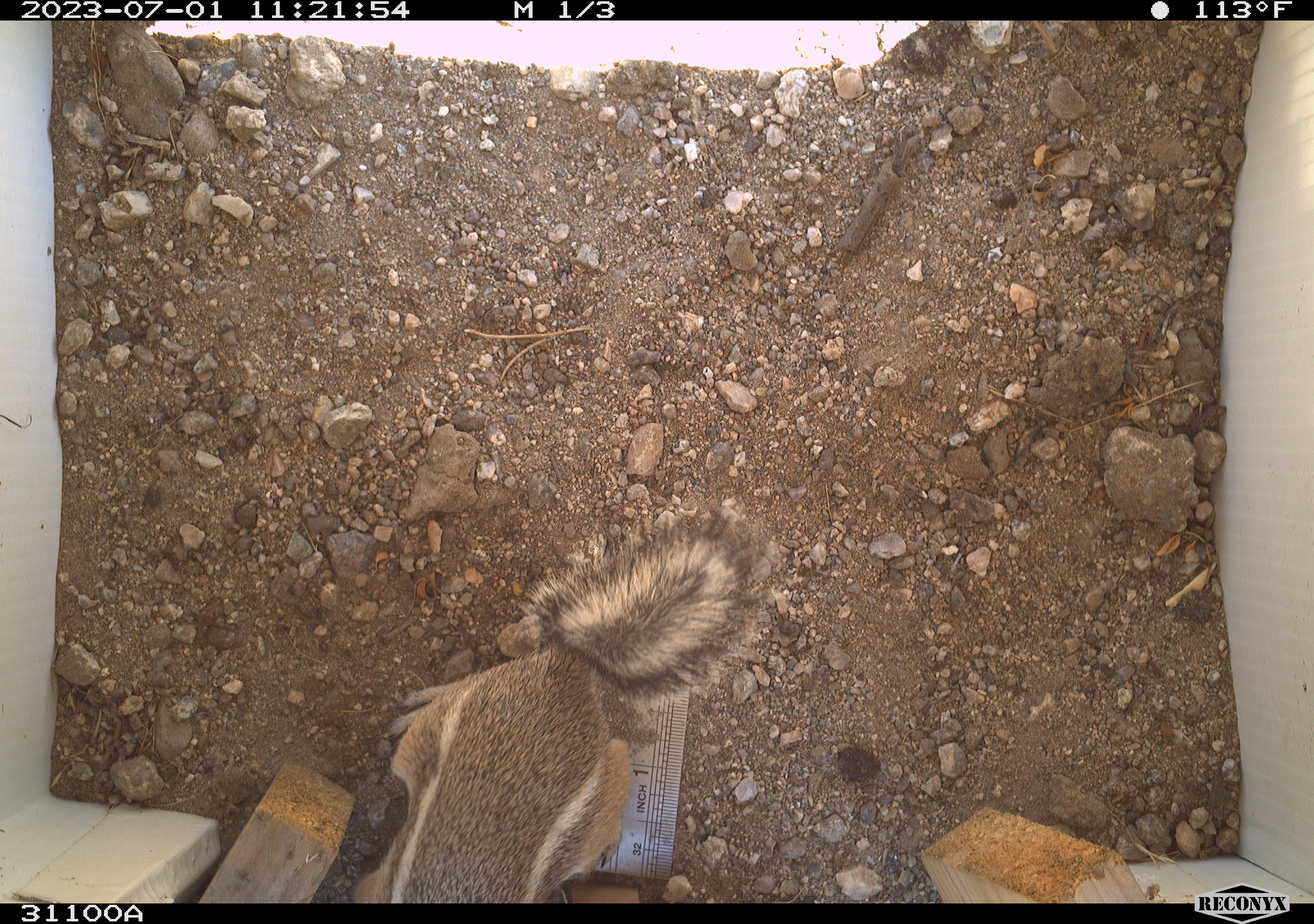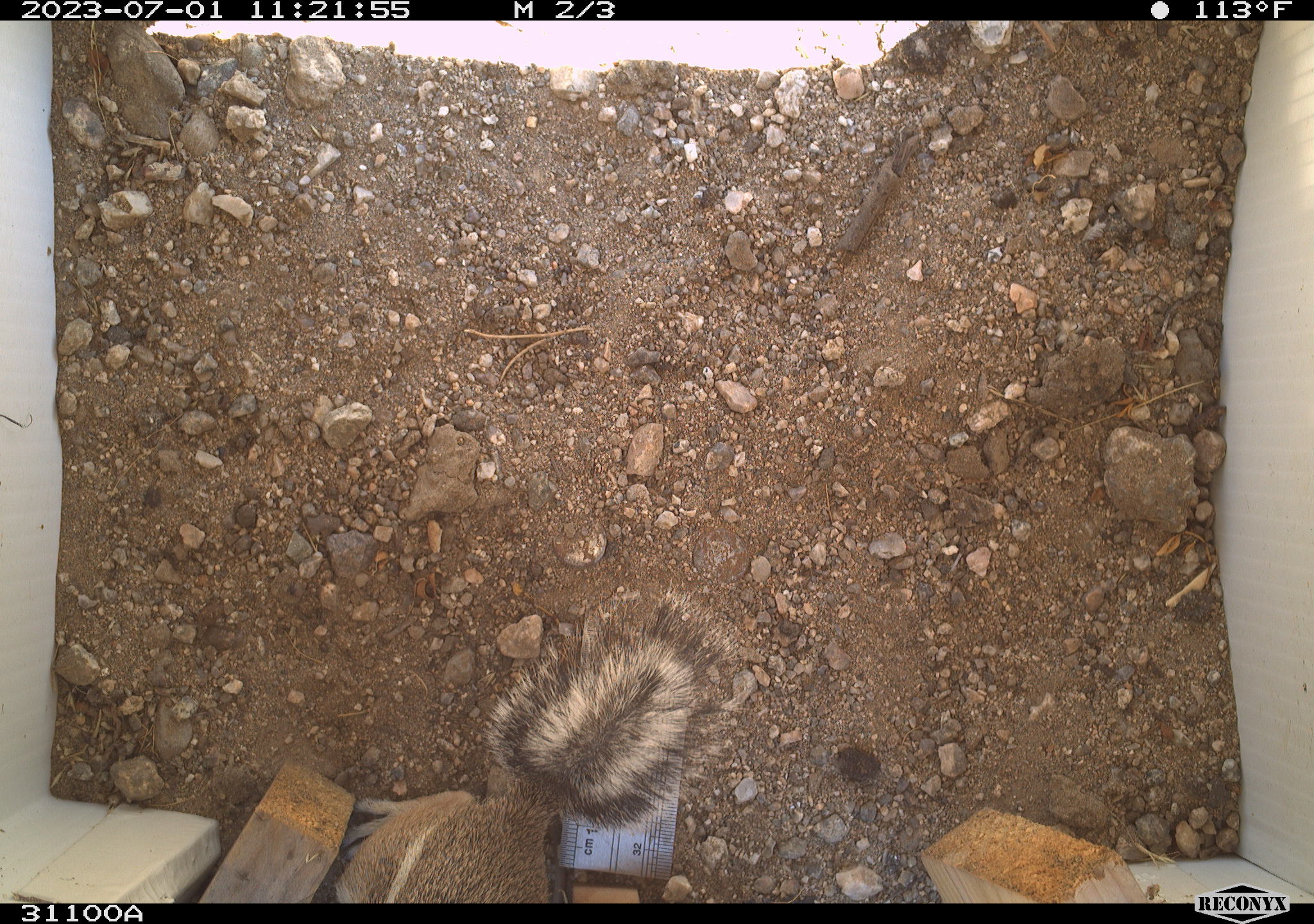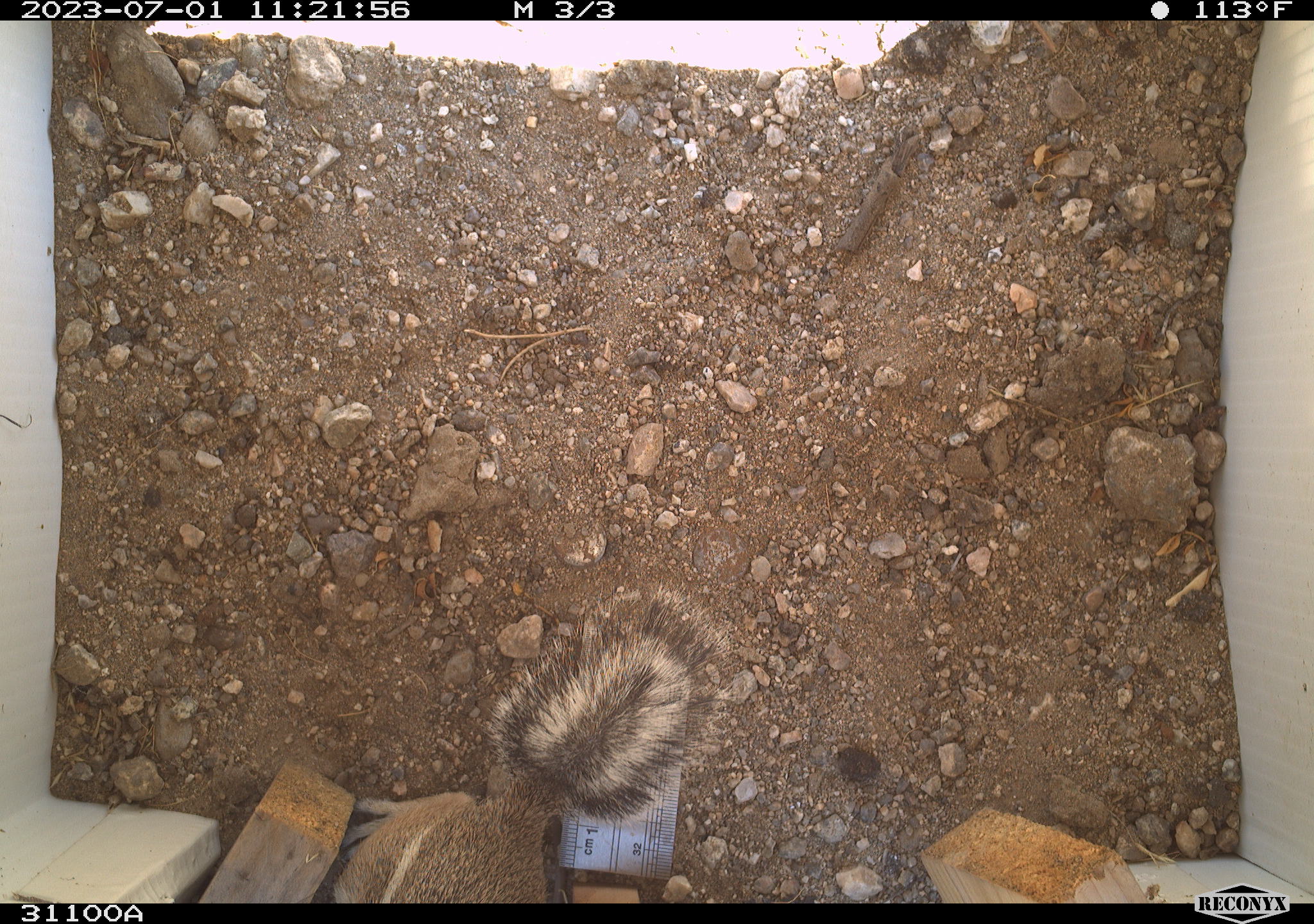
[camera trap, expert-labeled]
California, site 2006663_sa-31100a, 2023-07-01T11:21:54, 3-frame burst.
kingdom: Animalia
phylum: Chordata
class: Mammalia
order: Rodentia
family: Sciuridae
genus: Ammospermophilus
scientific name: Ammospermophilus leucurus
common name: white-tailed antelope squirrel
White-tailed antelope squirrel (Ammospermophilus leucurus).